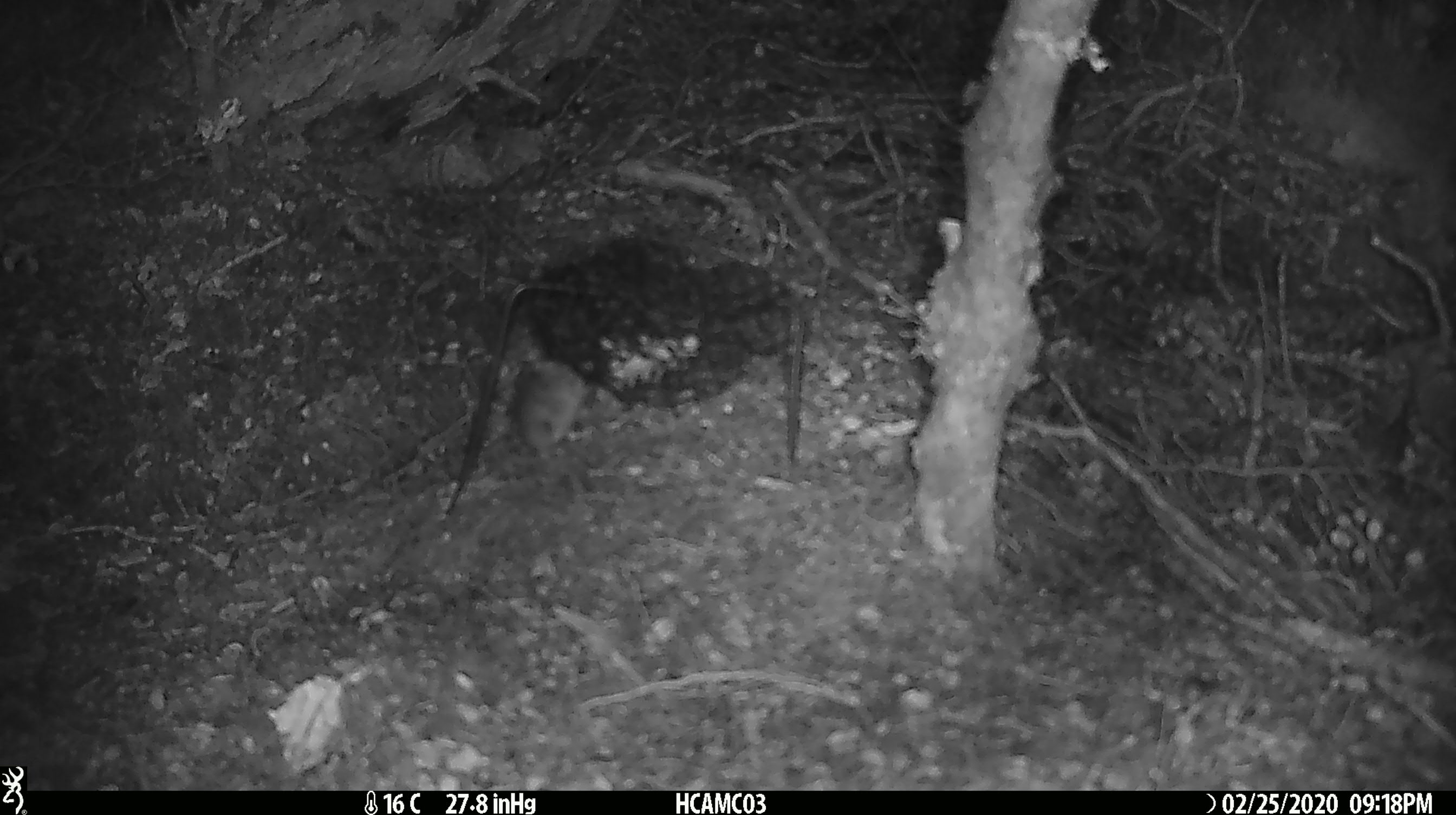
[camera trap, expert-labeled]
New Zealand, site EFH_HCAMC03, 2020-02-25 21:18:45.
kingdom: Animalia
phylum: Chordata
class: Mammalia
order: Rodentia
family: Muridae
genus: Mus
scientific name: Mus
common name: mouse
Mouse (Mus).